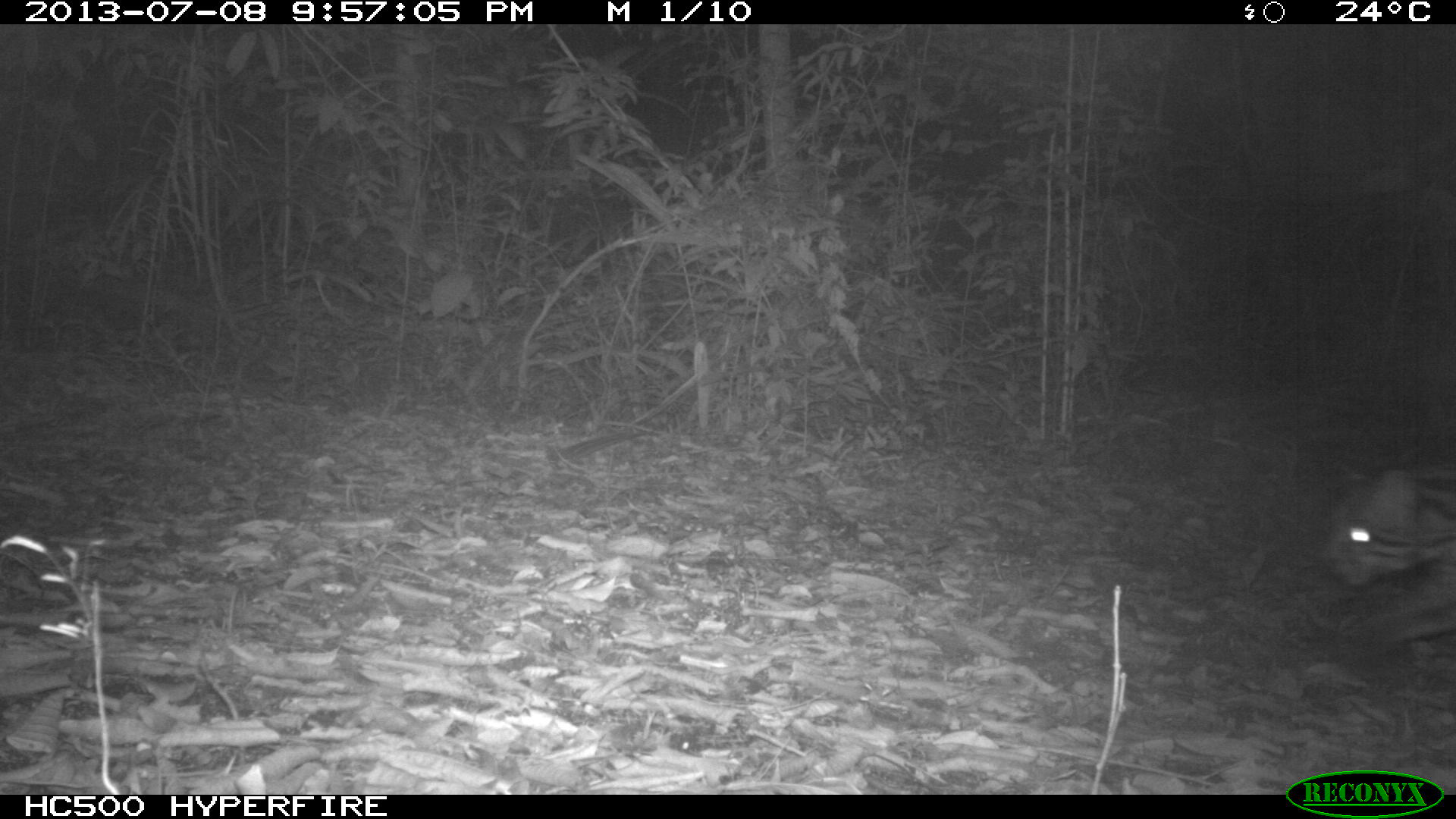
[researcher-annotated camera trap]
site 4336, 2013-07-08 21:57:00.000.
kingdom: Animalia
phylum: Chordata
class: Mammalia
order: Carnivora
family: Felidae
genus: Leopardus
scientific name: Leopardus pardalis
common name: ocelot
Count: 1.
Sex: female.